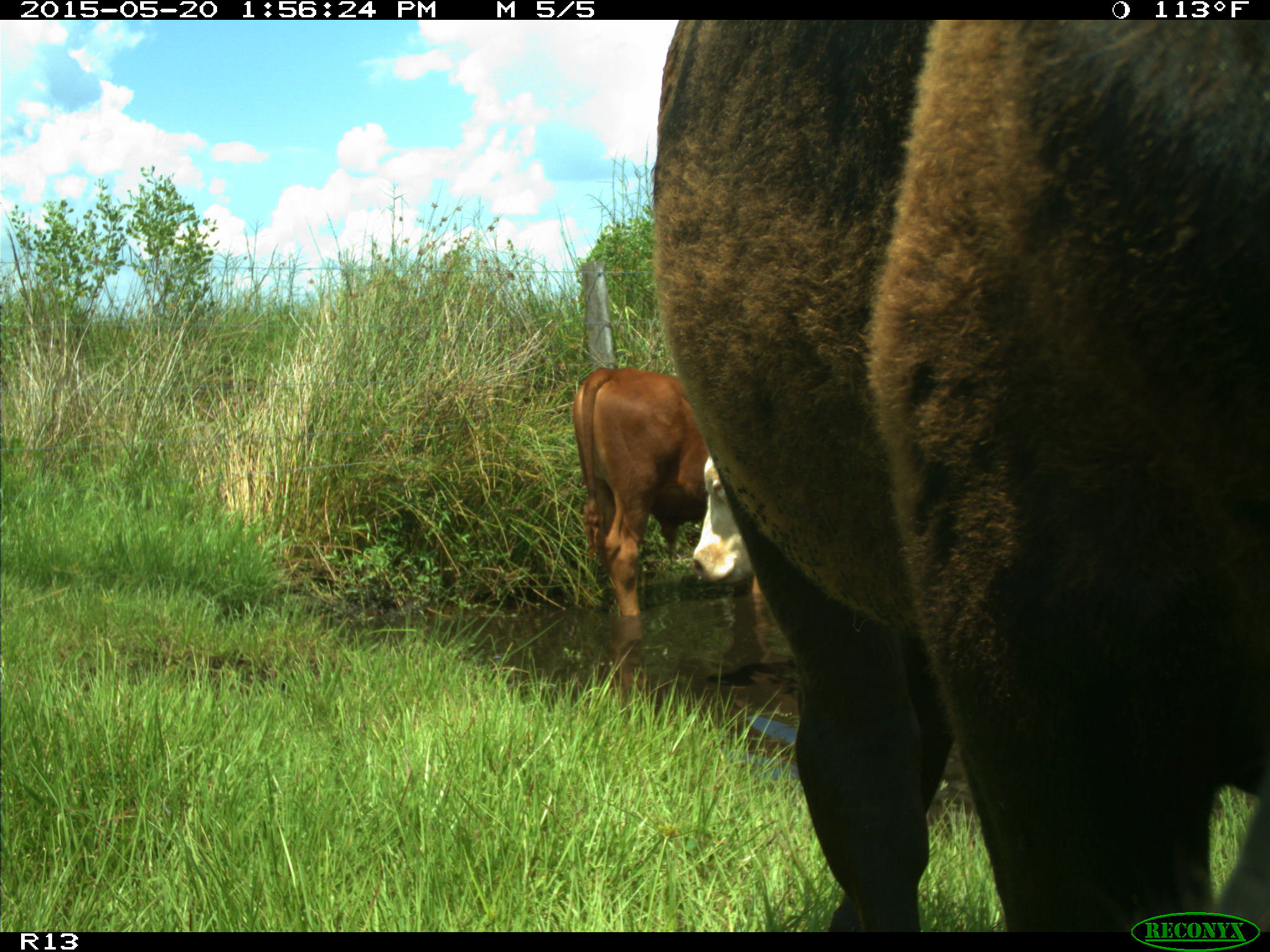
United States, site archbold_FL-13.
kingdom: Animalia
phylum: Chordata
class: Mammalia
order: Artiodactyla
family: Bovidae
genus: Bos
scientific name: Bos taurus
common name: domestic cow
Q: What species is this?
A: Bos taurus (domestic cow).